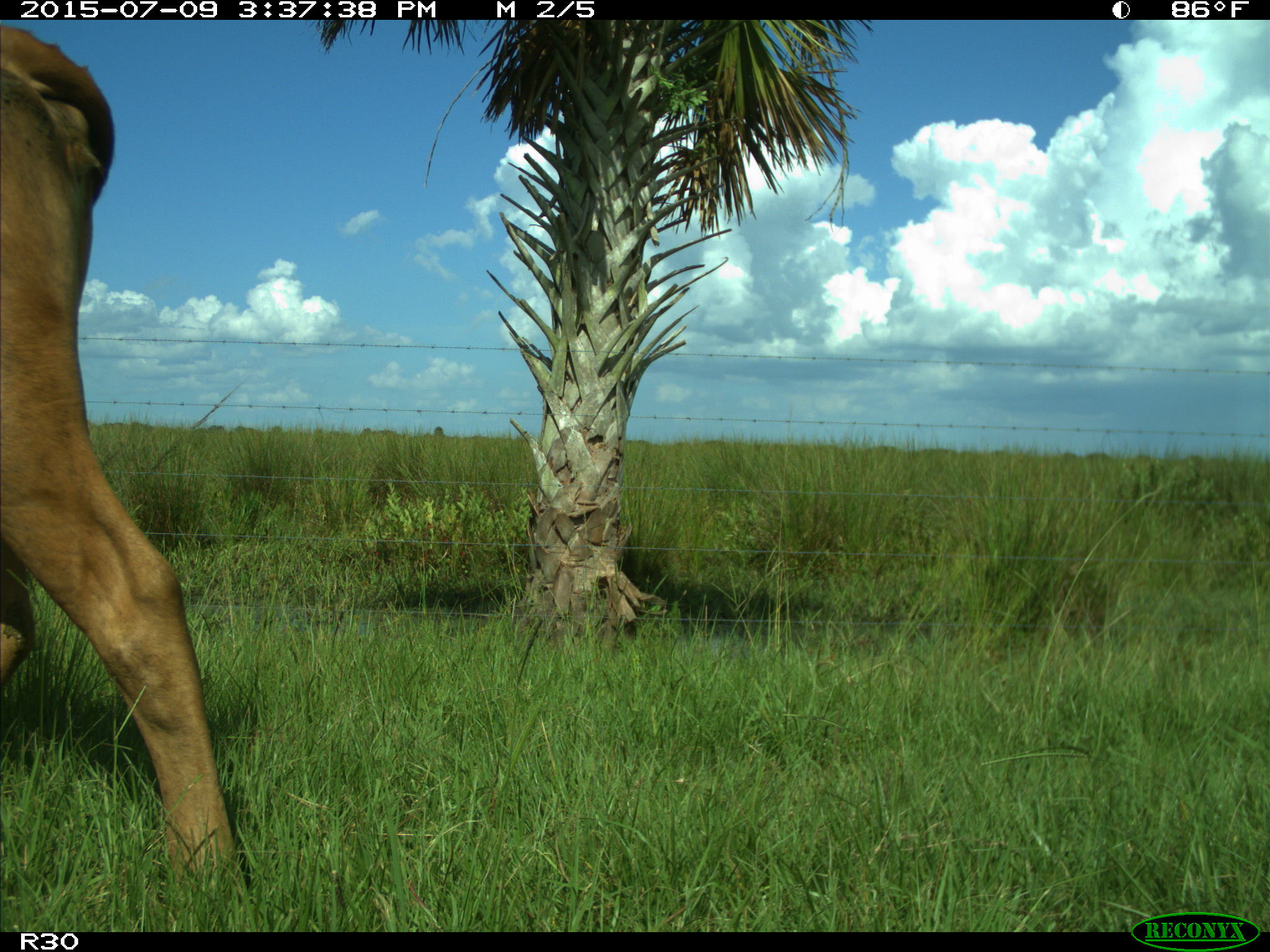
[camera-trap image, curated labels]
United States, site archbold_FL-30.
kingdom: Animalia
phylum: Chordata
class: Mammalia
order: Artiodactyla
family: Bovidae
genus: Bos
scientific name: Bos taurus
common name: domestic cow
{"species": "Bos taurus (domestic cow)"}